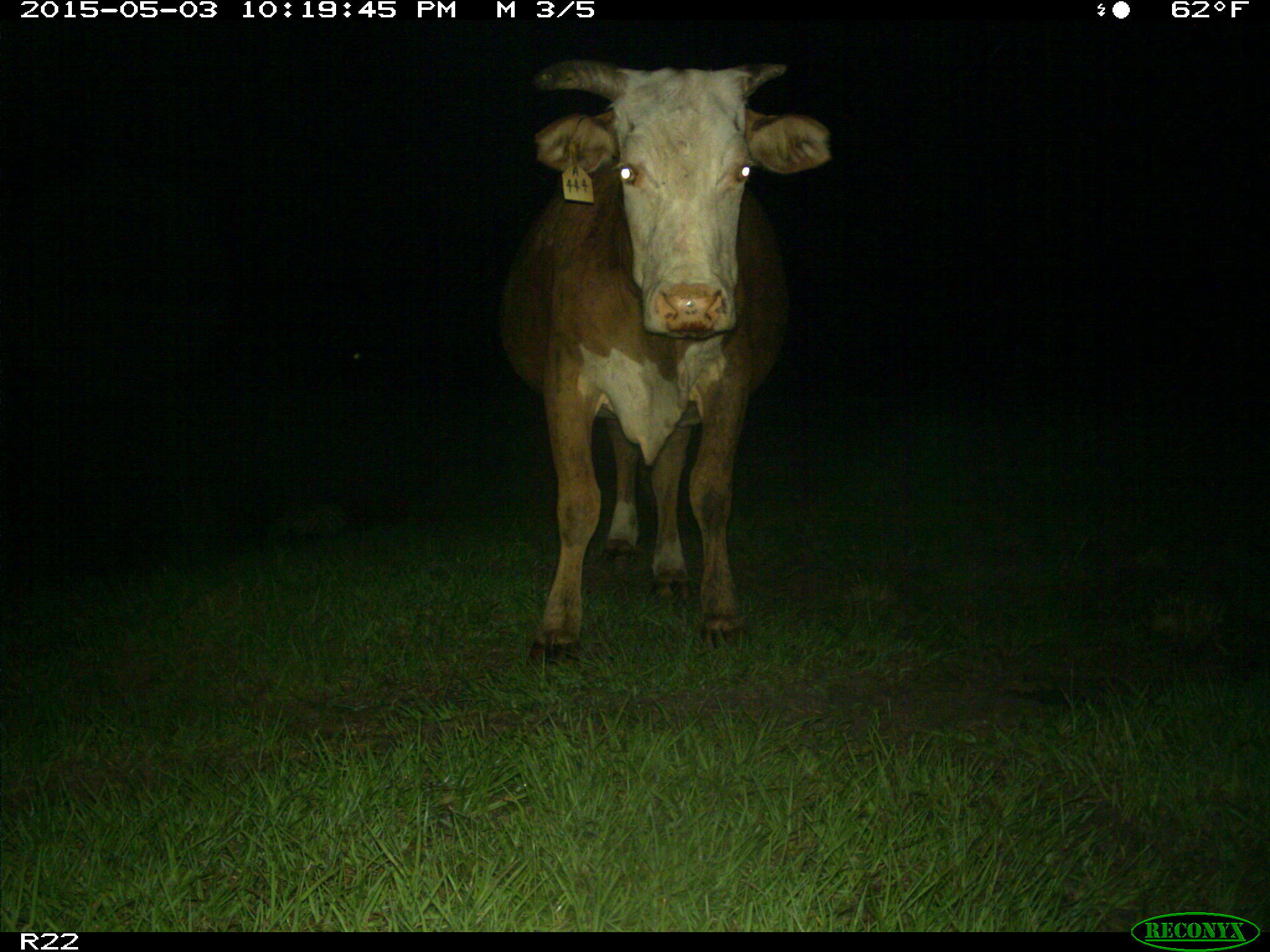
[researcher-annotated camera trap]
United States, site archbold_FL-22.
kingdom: Animalia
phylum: Chordata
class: Mammalia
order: Artiodactyla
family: Bovidae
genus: Bos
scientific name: Bos taurus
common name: domestic cow